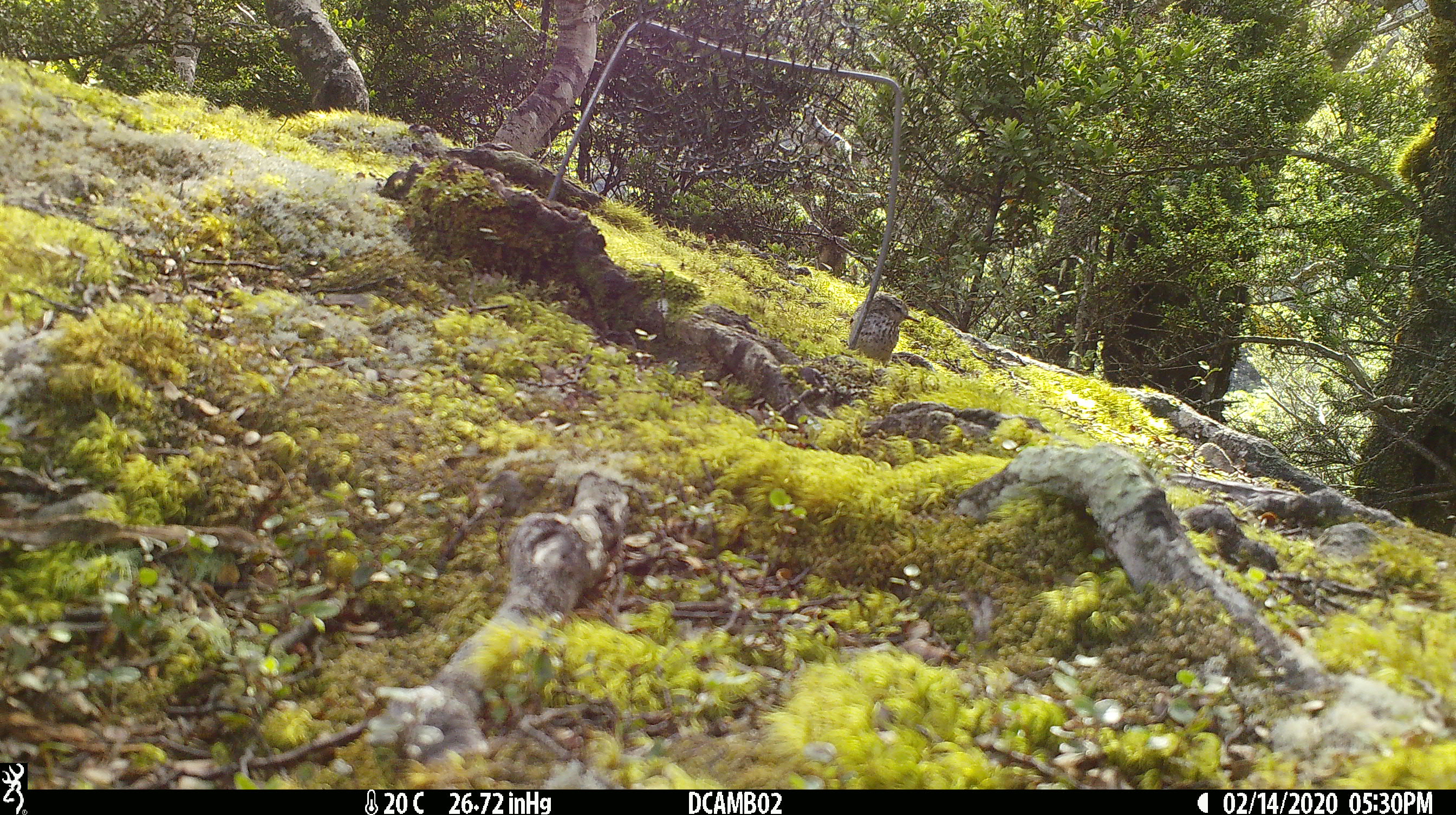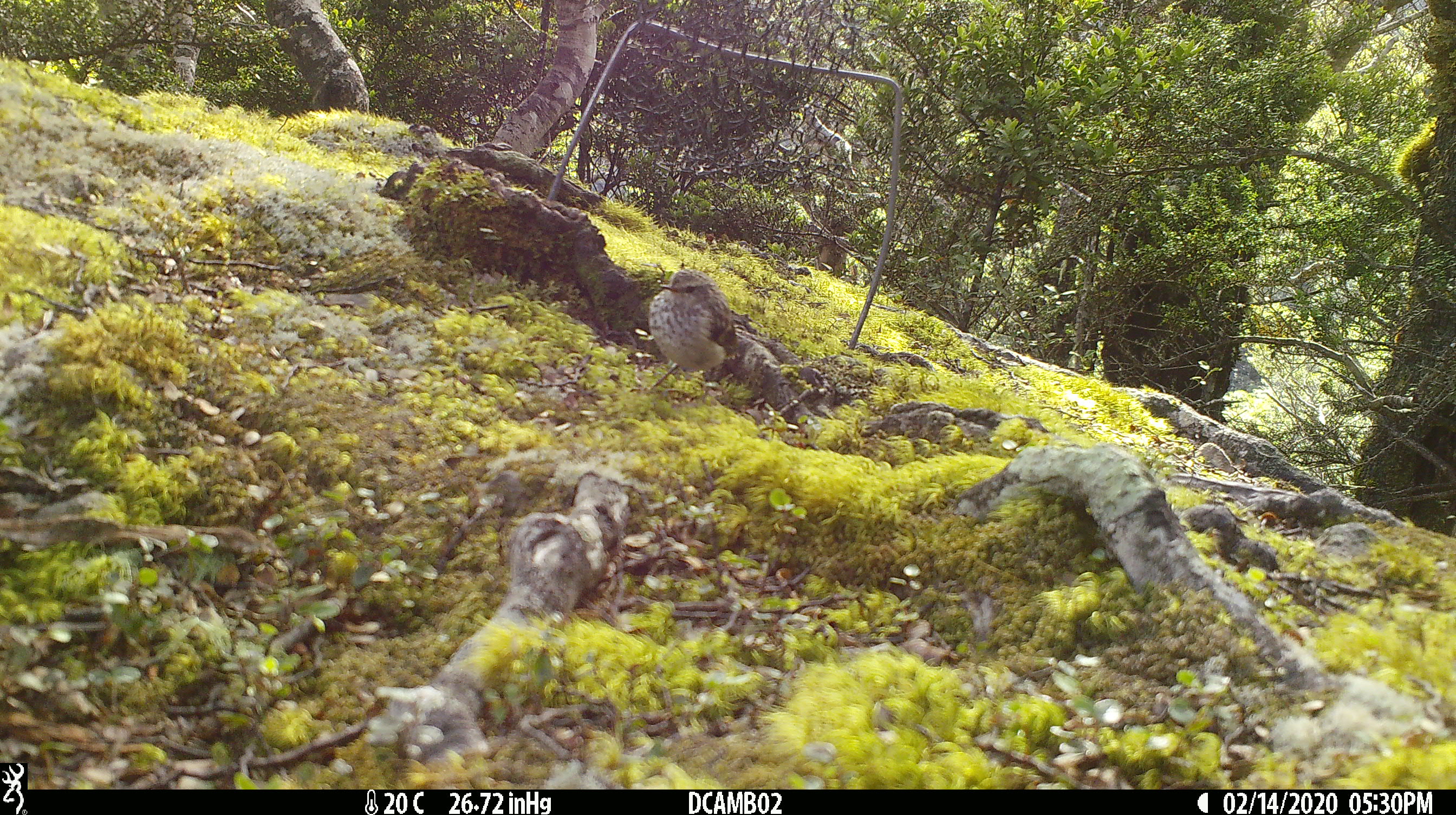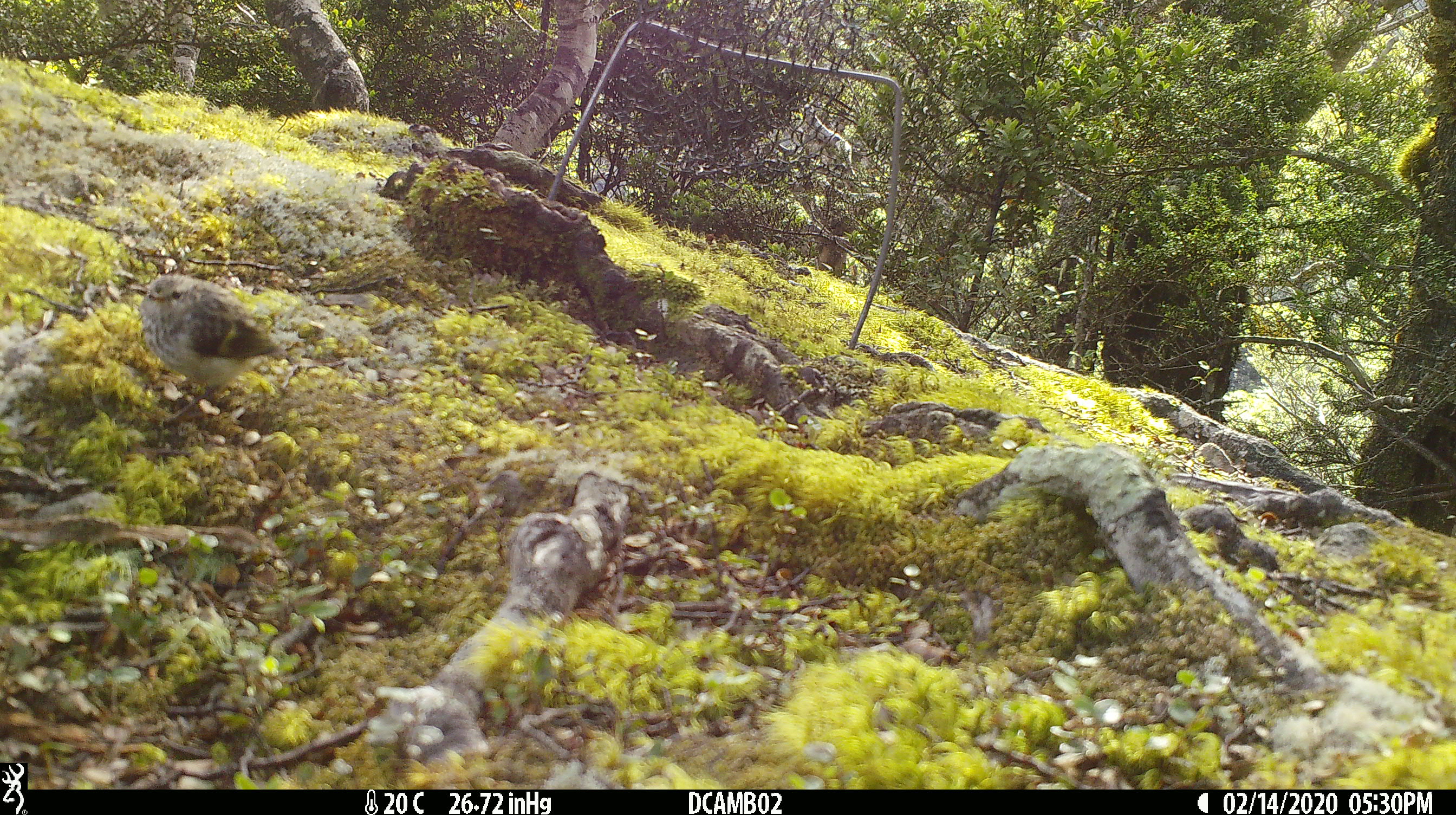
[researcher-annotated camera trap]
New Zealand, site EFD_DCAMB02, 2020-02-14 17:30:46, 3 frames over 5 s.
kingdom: Animalia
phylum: Chordata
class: Aves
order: Passeriformes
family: Acanthisittidae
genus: Acanthisitta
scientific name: Acanthisitta chloris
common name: rifleman